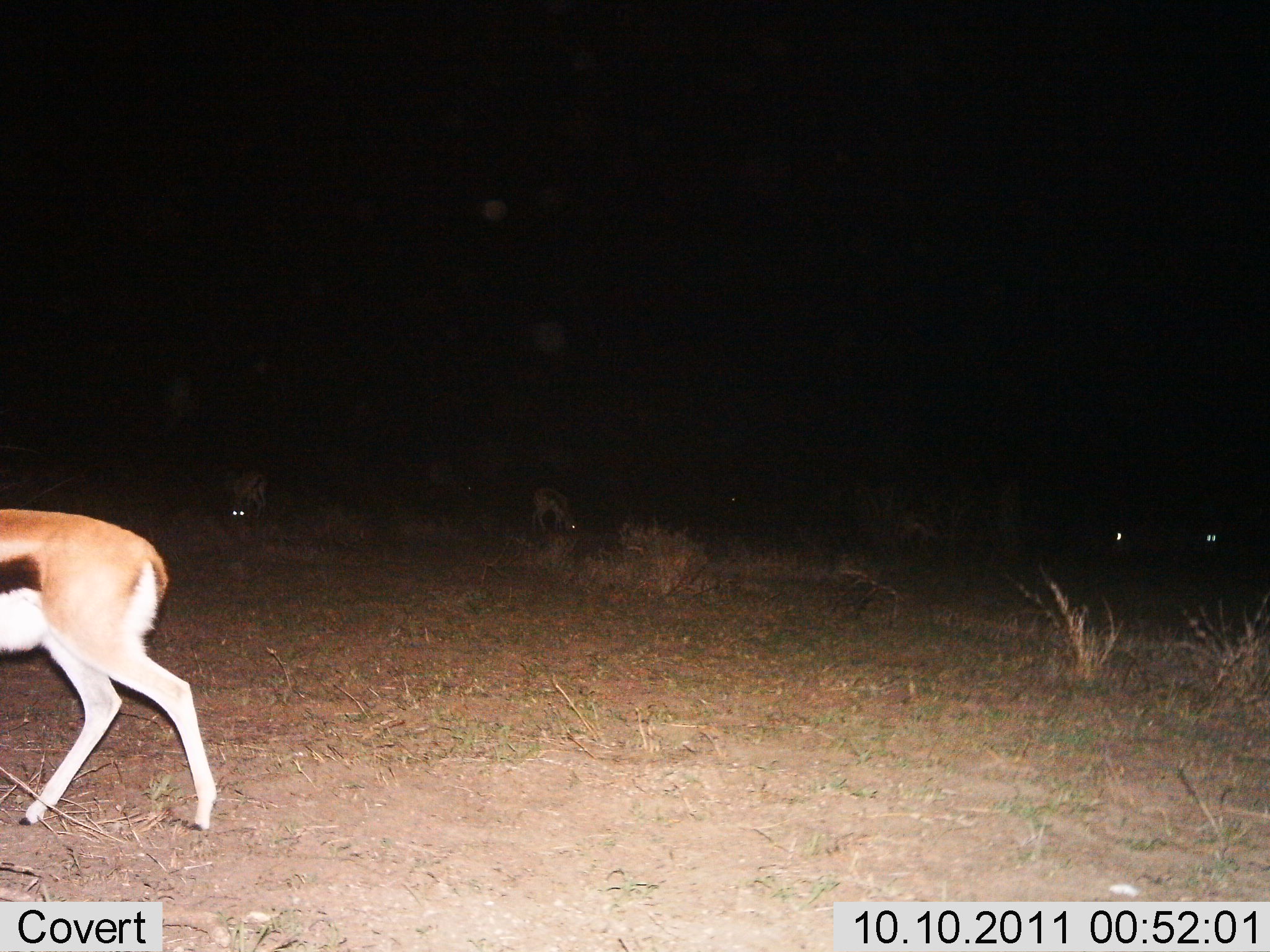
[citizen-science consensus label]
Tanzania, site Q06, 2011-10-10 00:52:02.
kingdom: Animalia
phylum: Chordata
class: Mammalia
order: Artiodactyla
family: Bovidae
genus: Eudorcas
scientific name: Eudorcas thomsonii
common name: thomson's gazelle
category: gazellethomsons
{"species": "gazellethomsons (thomson's gazelle) (Eudorcas thomsonii)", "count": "5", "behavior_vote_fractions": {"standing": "40%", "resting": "0%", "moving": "70%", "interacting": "0%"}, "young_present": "0%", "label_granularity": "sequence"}